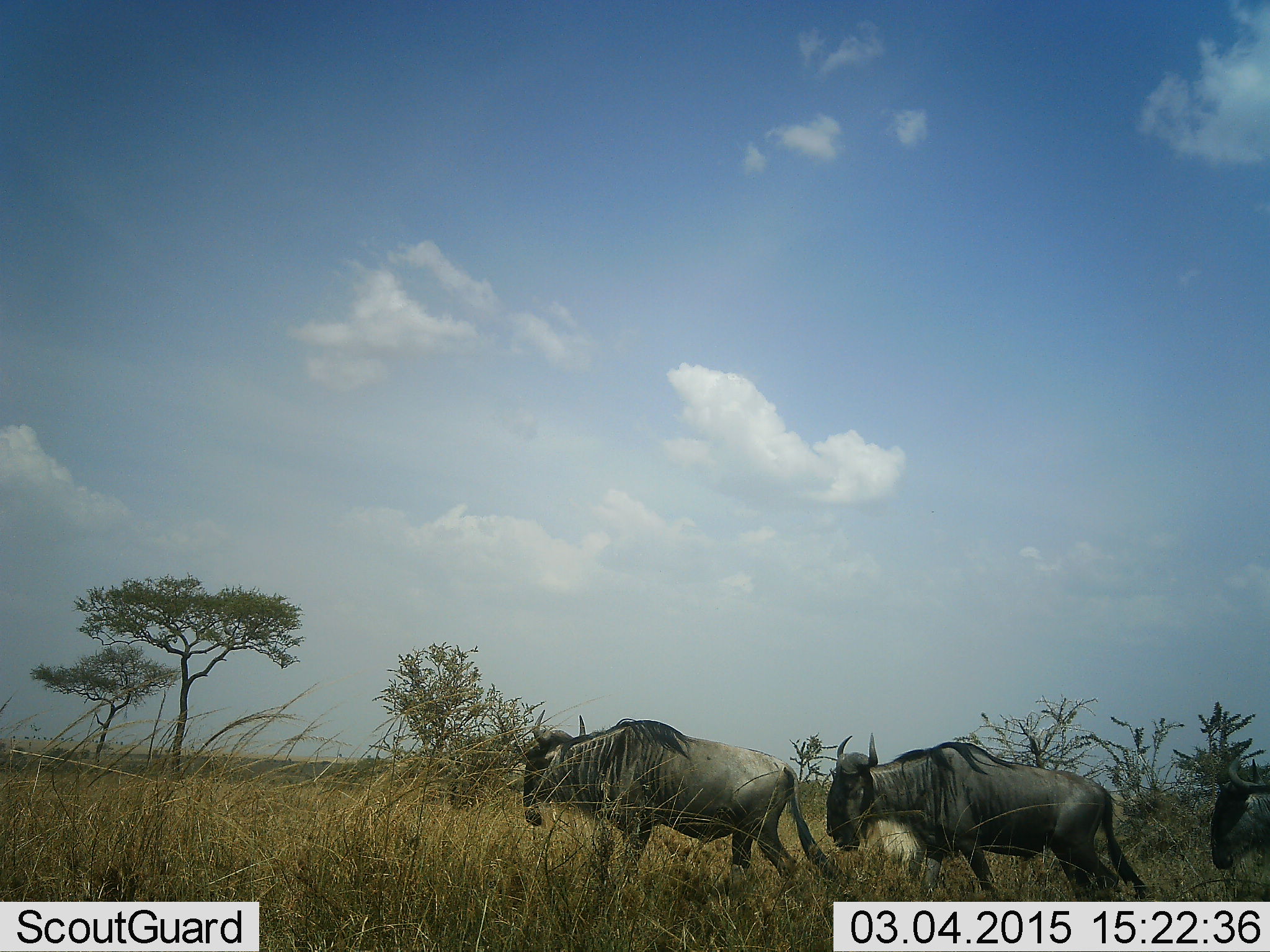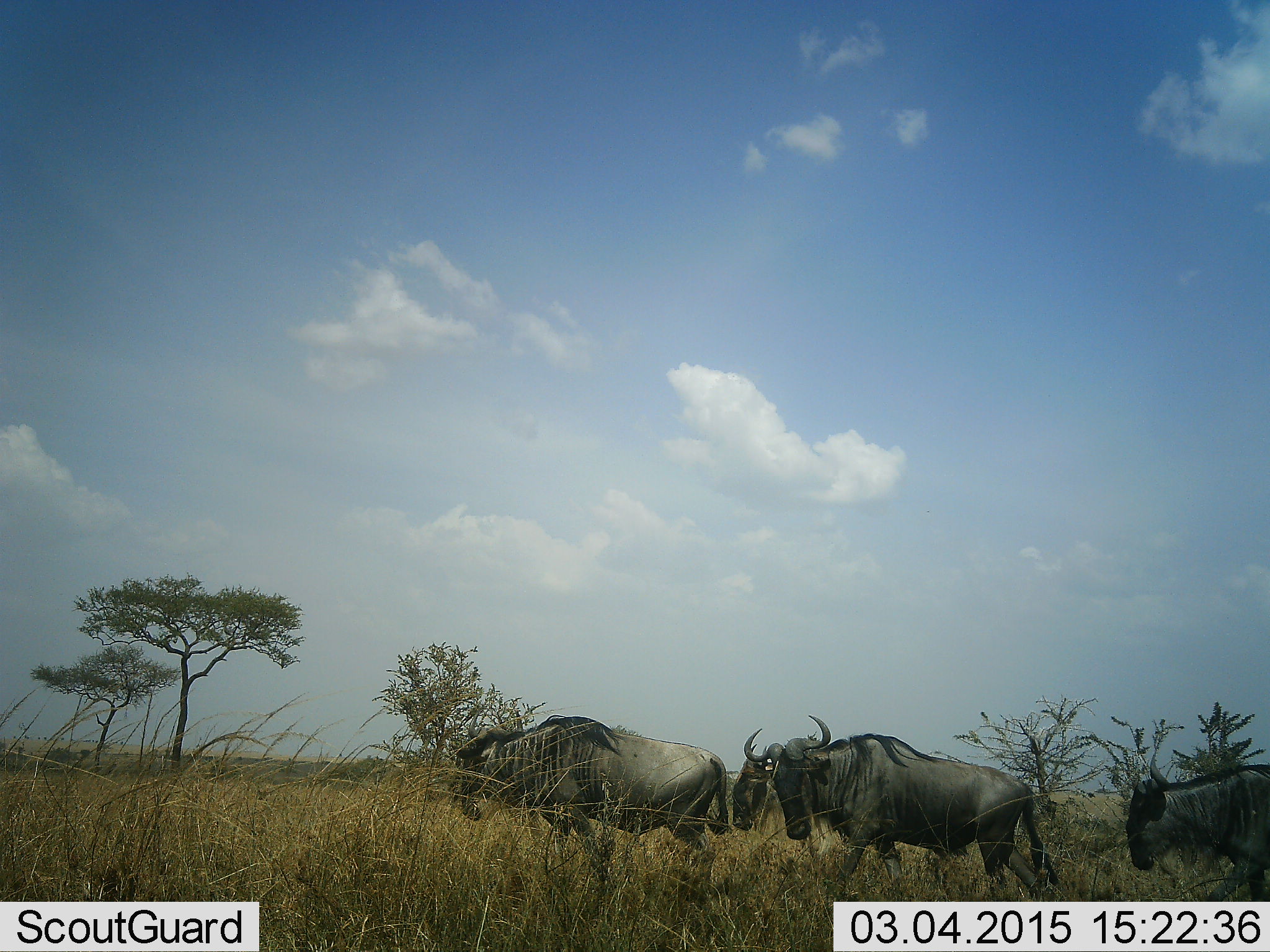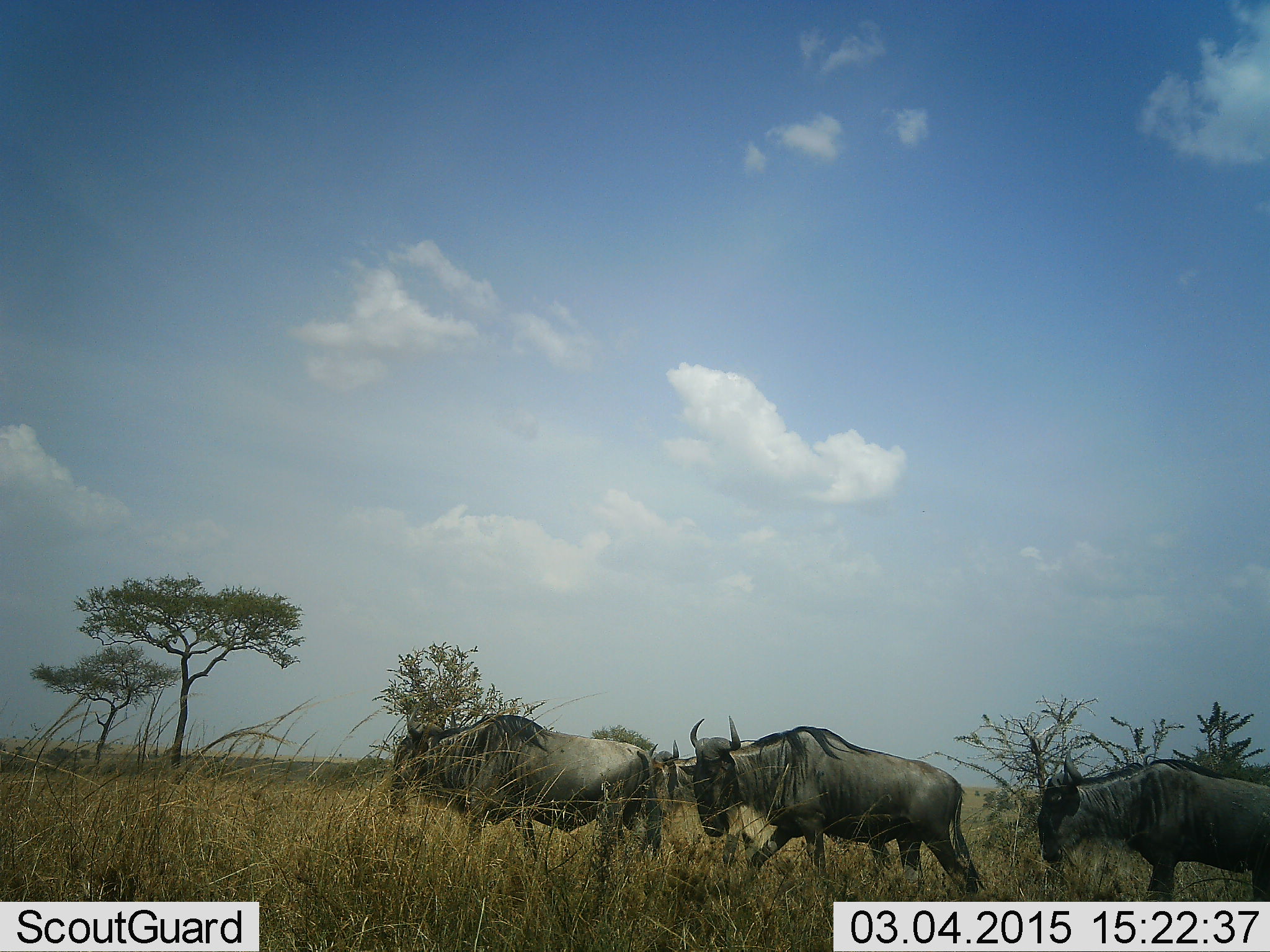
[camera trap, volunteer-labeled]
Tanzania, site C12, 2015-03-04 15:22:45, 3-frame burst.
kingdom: Animalia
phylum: Chordata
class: Mammalia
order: Artiodactyla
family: Bovidae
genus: Connochaetes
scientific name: Connochaetes taurinus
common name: blue wildebeest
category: wildebeest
Wildebeest (blue wildebeest) (Connochaetes taurinus), count 4. Behavior (volunteer vote fractions): standing 10%, resting 0%, moving 100%, interacting 0%. Young present (vote fraction): 0%. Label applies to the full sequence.